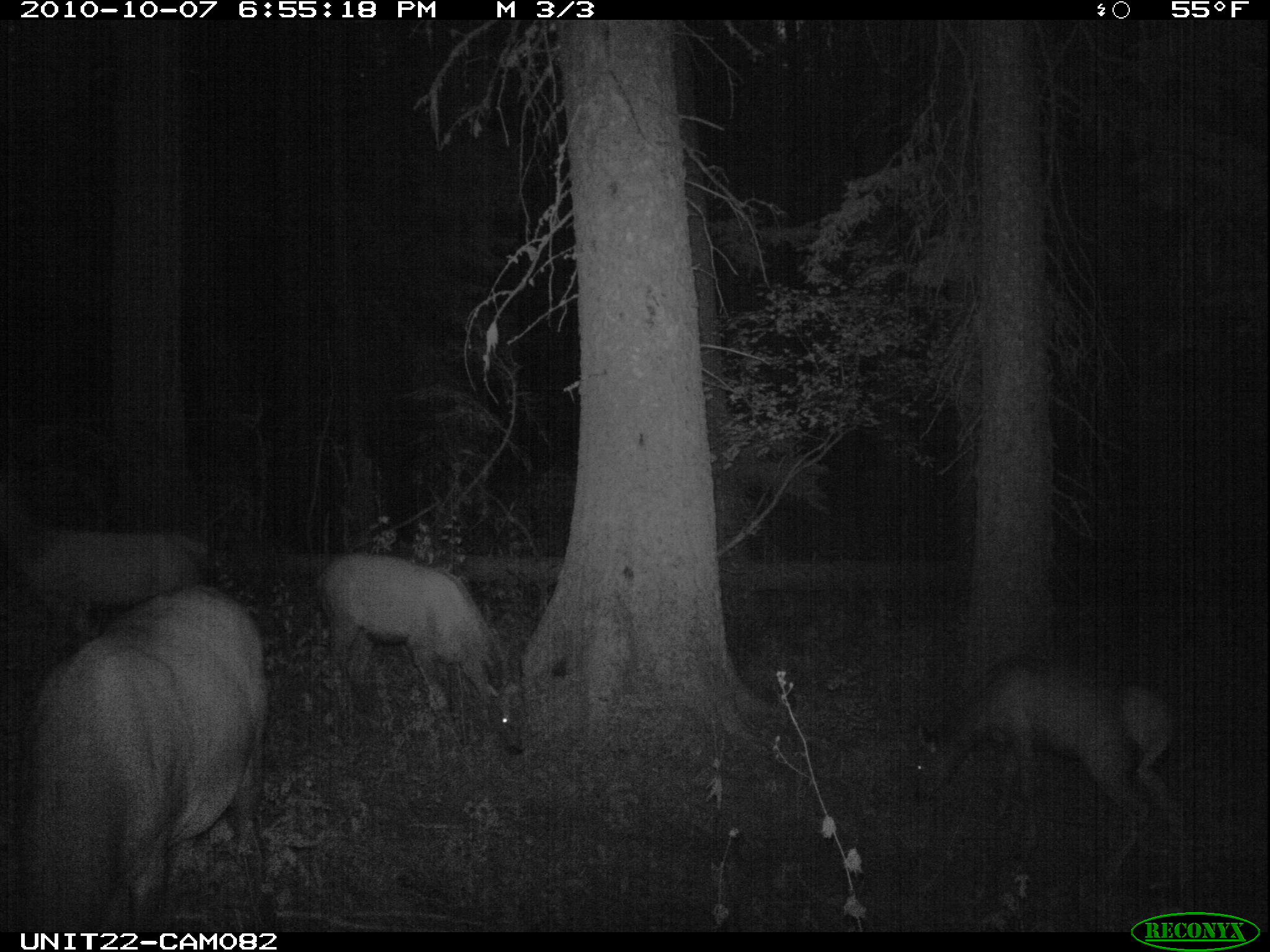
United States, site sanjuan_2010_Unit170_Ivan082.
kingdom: Animalia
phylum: Chordata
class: Mammalia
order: Artiodactyla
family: Cervidae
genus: Cervus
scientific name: Cervus elaphus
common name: red deer